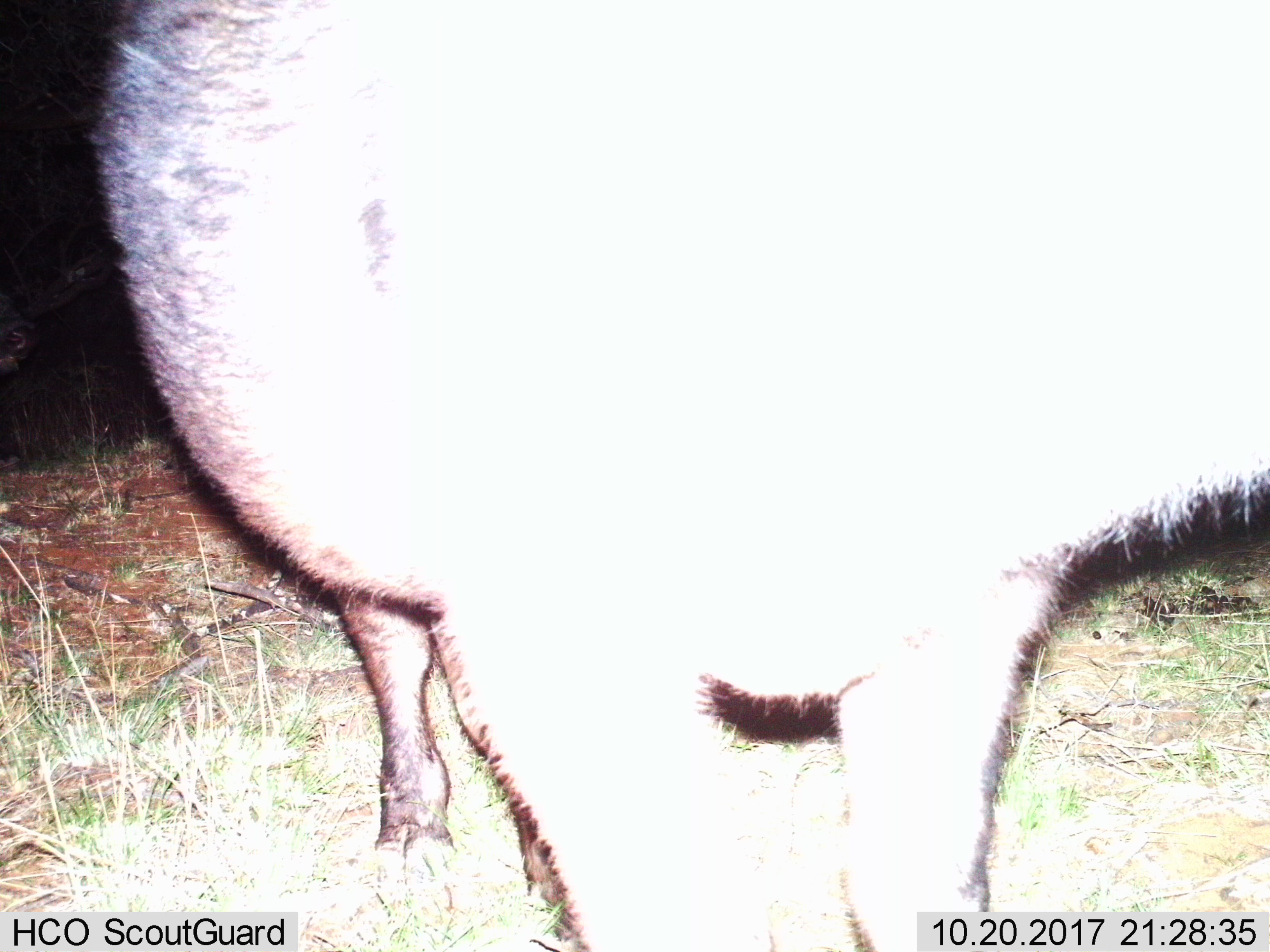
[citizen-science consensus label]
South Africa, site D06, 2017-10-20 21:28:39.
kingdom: Animalia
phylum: Chordata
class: Mammalia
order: Artiodactyla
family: Suidae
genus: Potamochoerus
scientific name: Potamochoerus larvatus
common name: bushpig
Bushpig (Potamochoerus larvatus), count 1. Behavior (volunteer vote fractions): standing 100%, resting 0%, moving 33%, interacting 0%. Young present (vote fraction): 0%. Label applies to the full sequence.